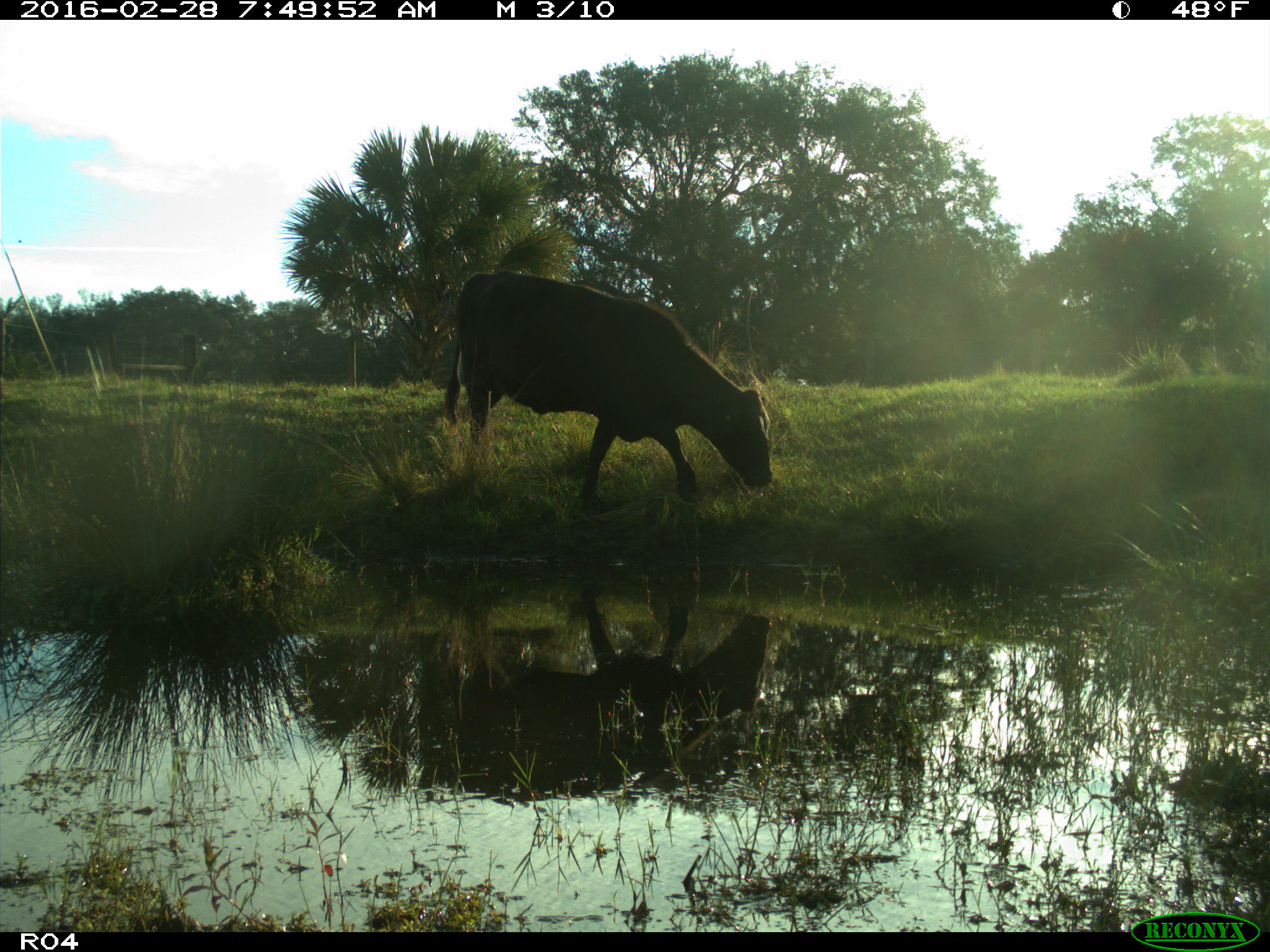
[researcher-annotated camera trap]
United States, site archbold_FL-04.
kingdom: Animalia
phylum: Chordata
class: Mammalia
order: Artiodactyla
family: Bovidae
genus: Bos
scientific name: Bos taurus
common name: domestic cow